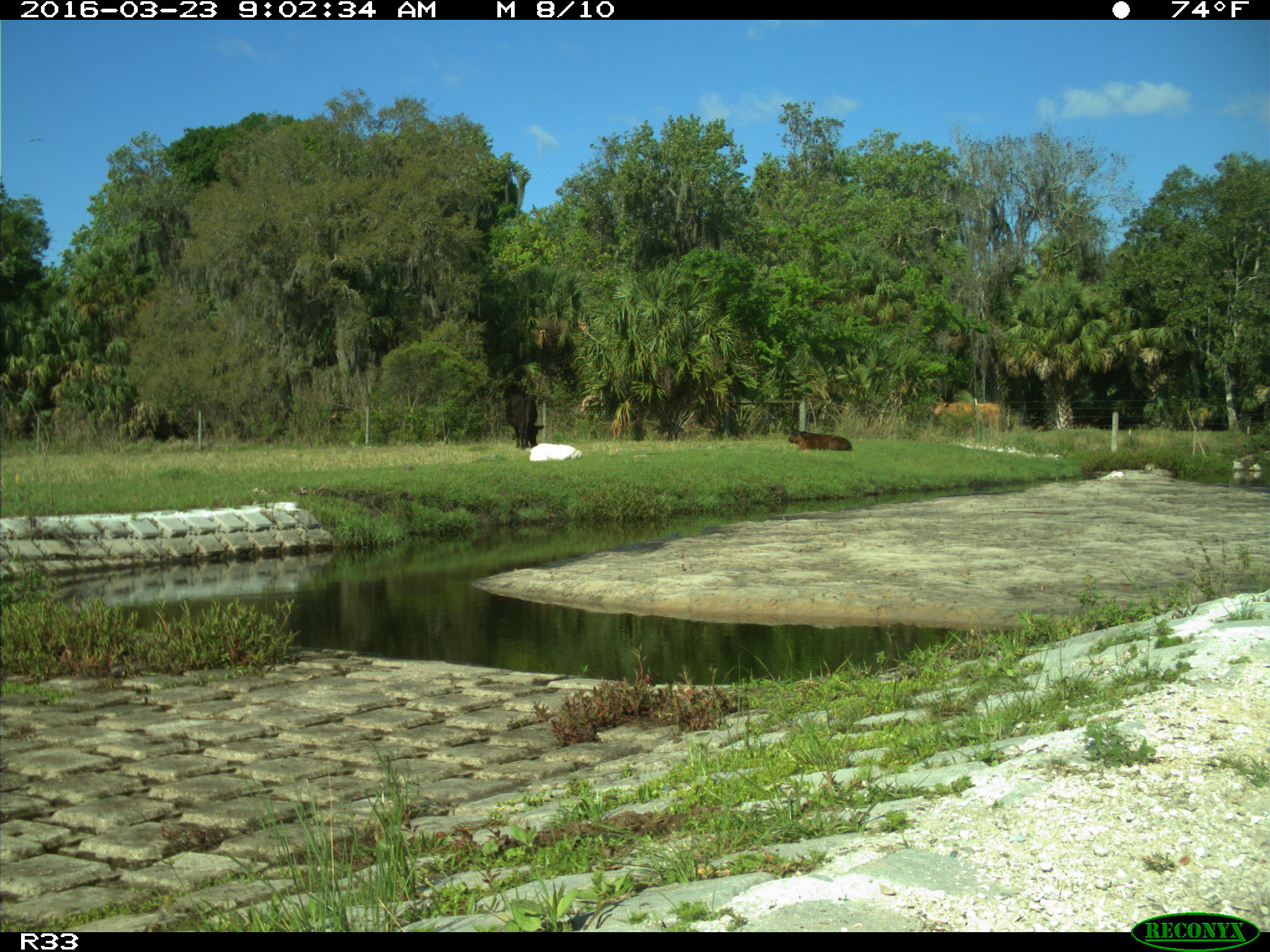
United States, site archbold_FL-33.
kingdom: Animalia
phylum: Chordata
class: Mammalia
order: Artiodactyla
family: Bovidae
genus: Bos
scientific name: Bos taurus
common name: domestic cow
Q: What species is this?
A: Bos taurus (domestic cow).